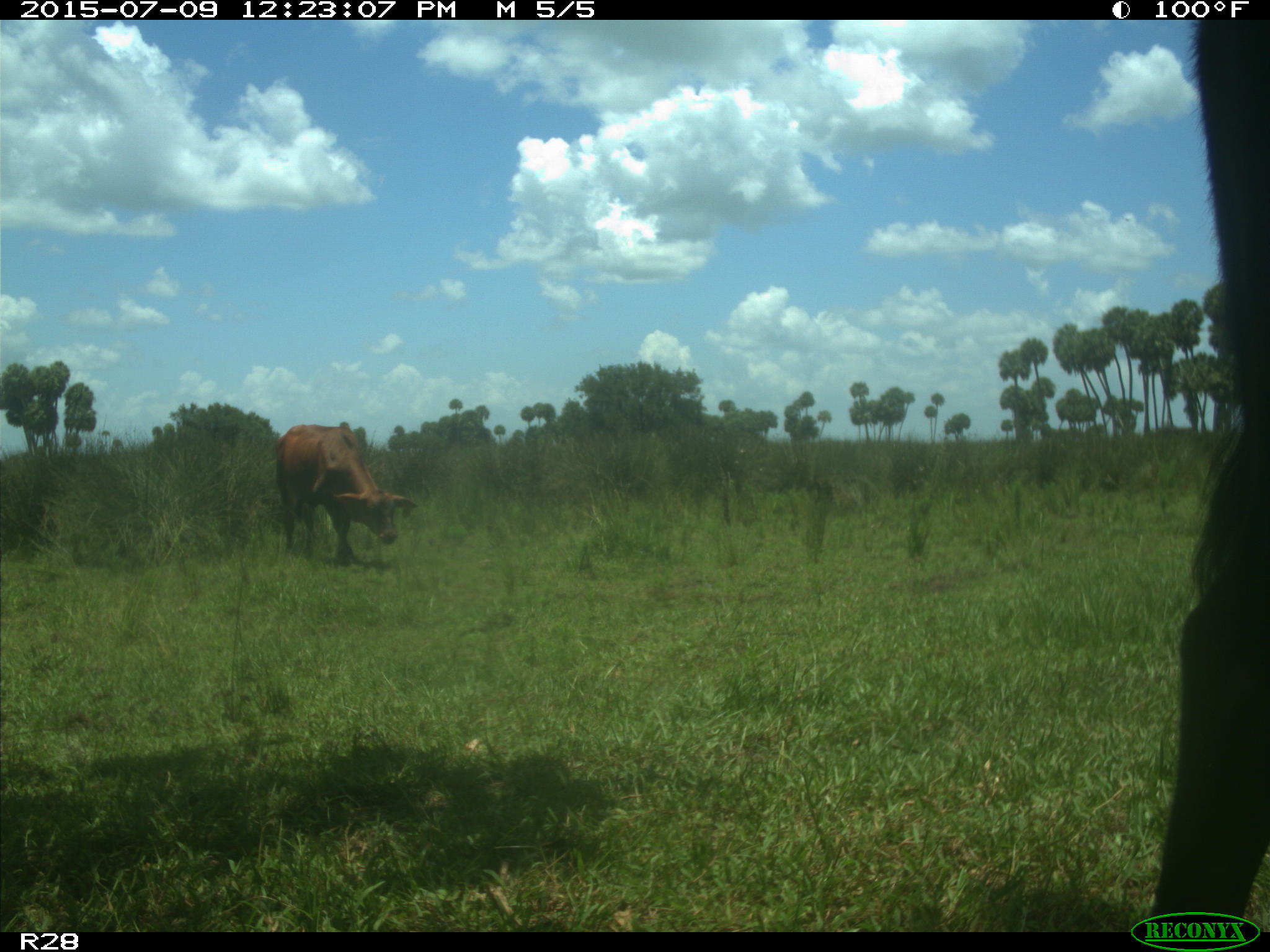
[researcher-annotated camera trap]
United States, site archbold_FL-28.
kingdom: Animalia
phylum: Chordata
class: Mammalia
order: Artiodactyla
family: Bovidae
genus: Bos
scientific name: Bos taurus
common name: domestic cow